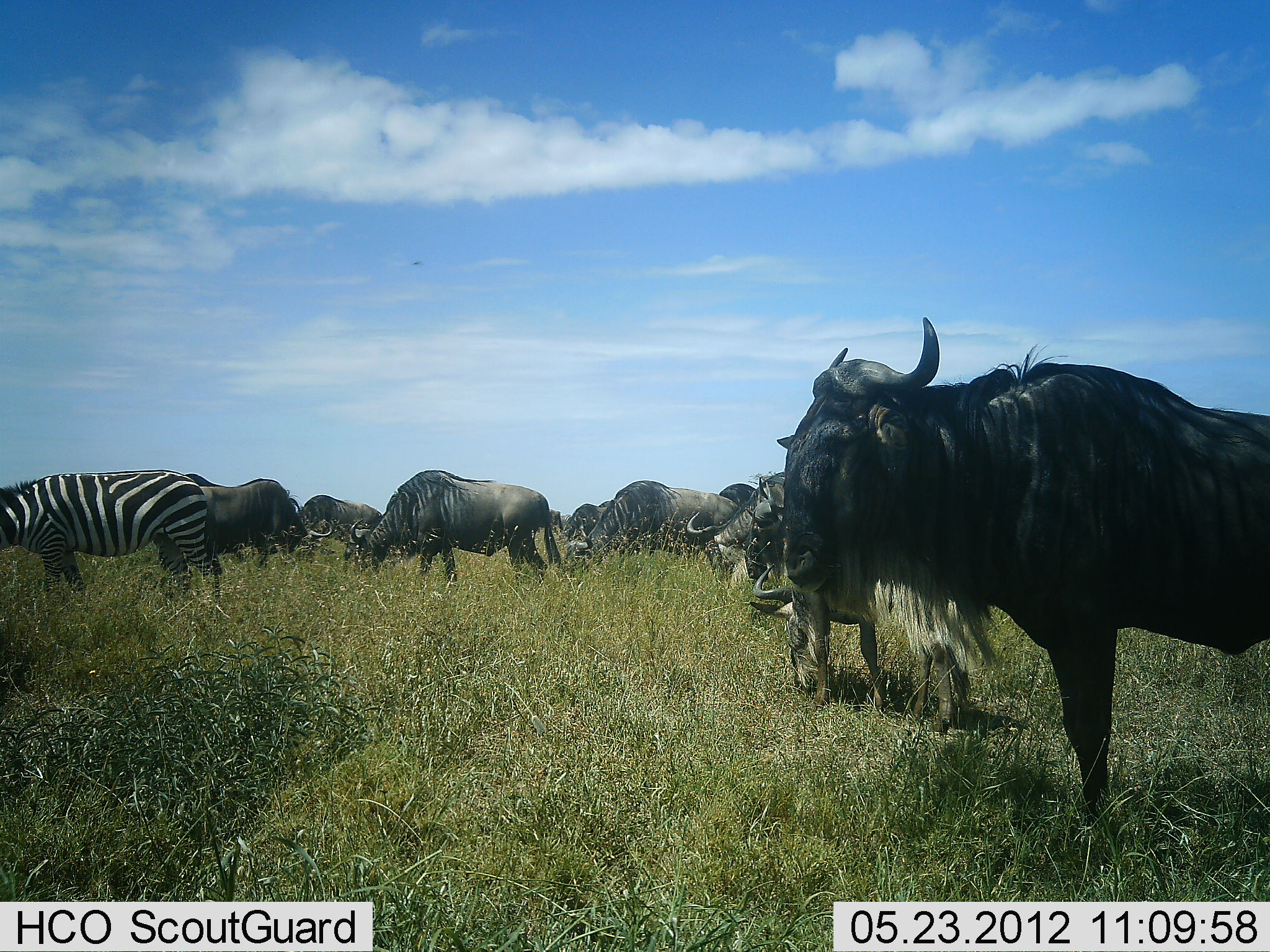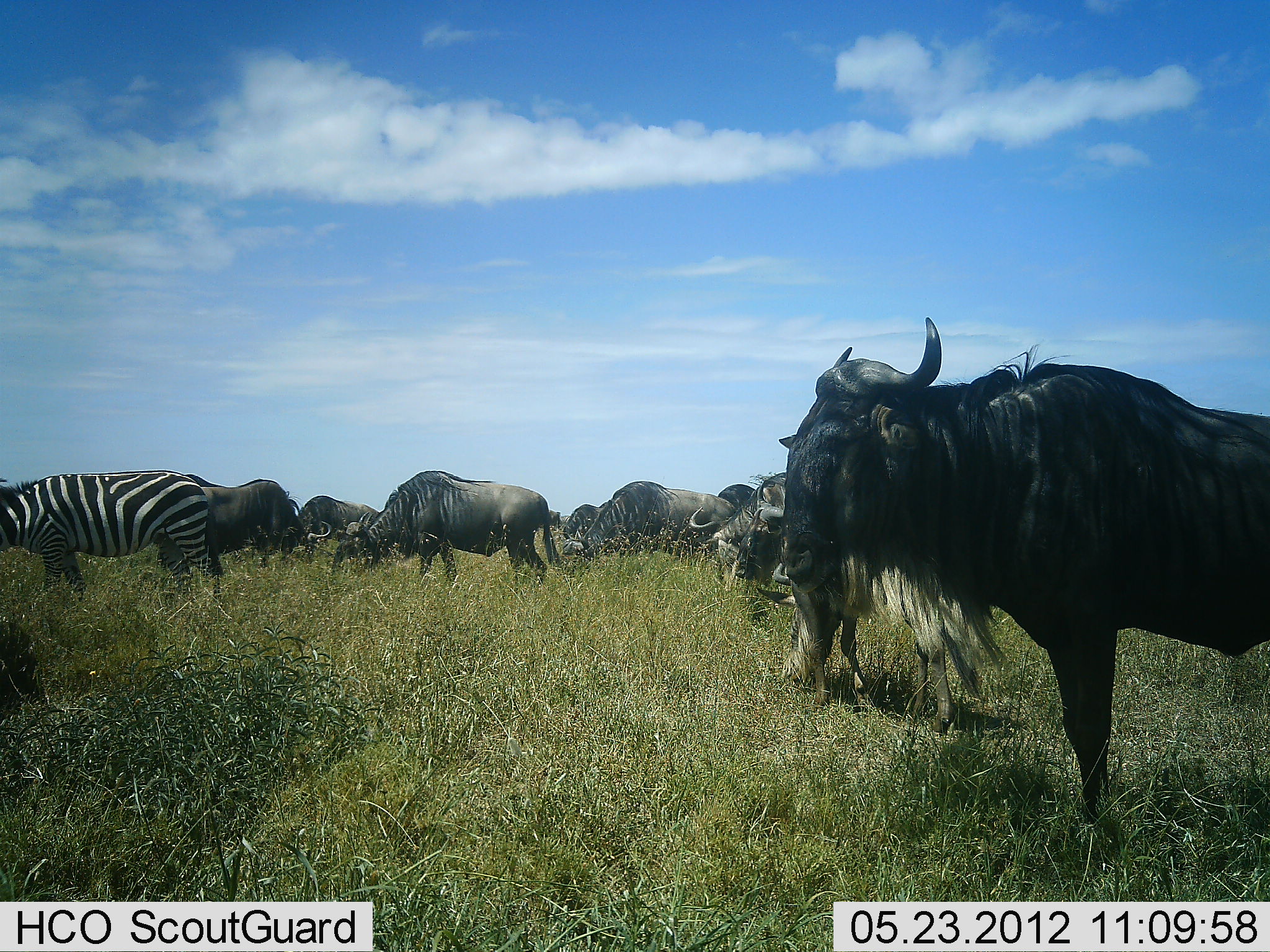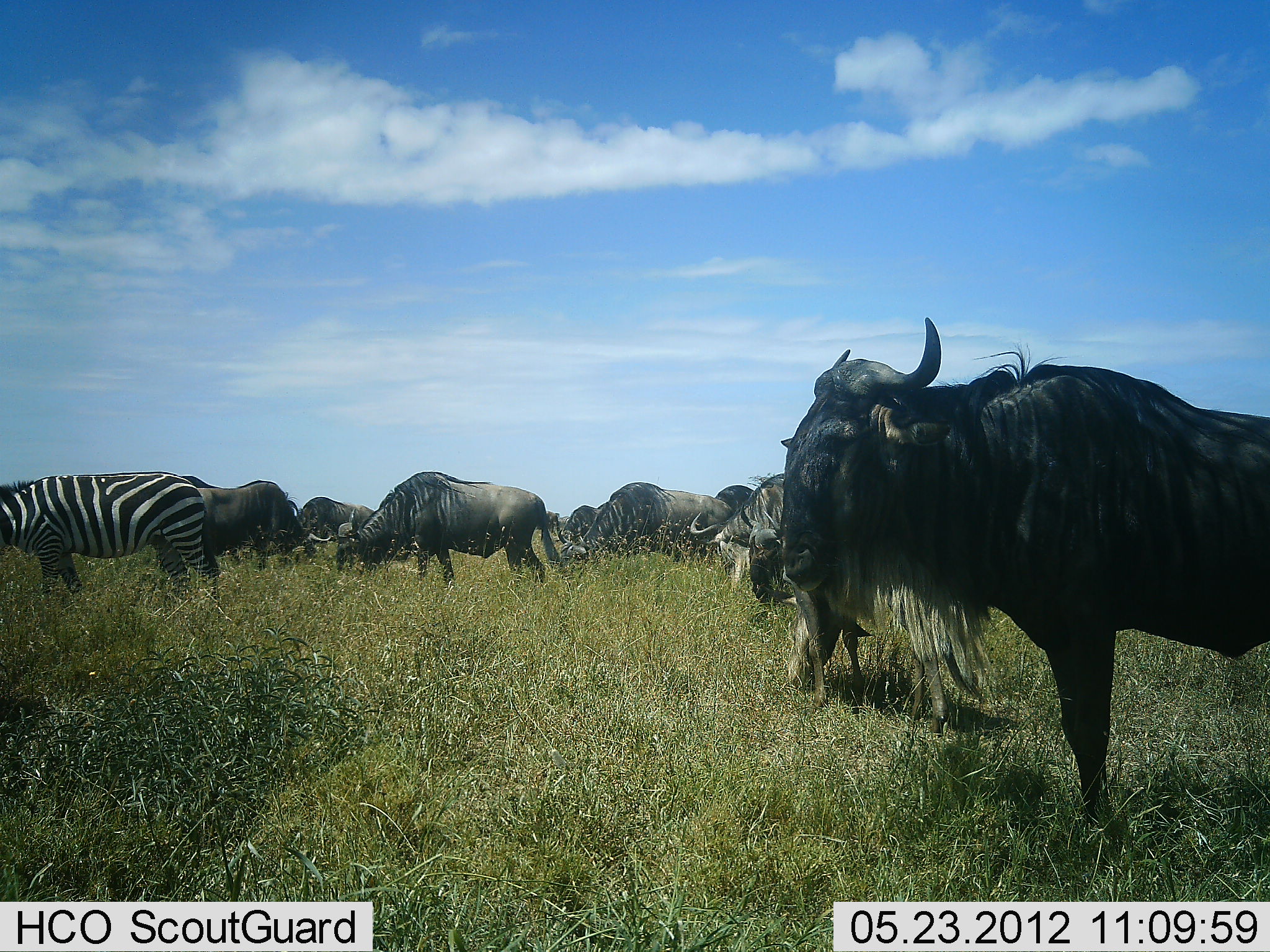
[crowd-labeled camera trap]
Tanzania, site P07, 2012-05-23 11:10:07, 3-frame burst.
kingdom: Animalia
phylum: Chordata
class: Mammalia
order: Artiodactyla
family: Bovidae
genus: Connochaetes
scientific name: Connochaetes taurinus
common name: blue wildebeest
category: wildebeest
Wildebeest (blue wildebeest) (Connochaetes taurinus), count 10. Behavior (volunteer vote fractions): standing 65%, resting 0%, moving 23%, interacting 0%. Young present (vote fraction): 8%. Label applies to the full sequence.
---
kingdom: Animalia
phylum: Chordata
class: Mammalia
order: Perissodactyla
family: Equidae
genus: Equus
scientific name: Equus quagga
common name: plains zebra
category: zebra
Zebra (plains zebra) (Equus quagga), count 1. Behavior (volunteer vote fractions): standing 44%, resting 0%, moving 12%, interacting 0%. Young present (vote fraction): 0%. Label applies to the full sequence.